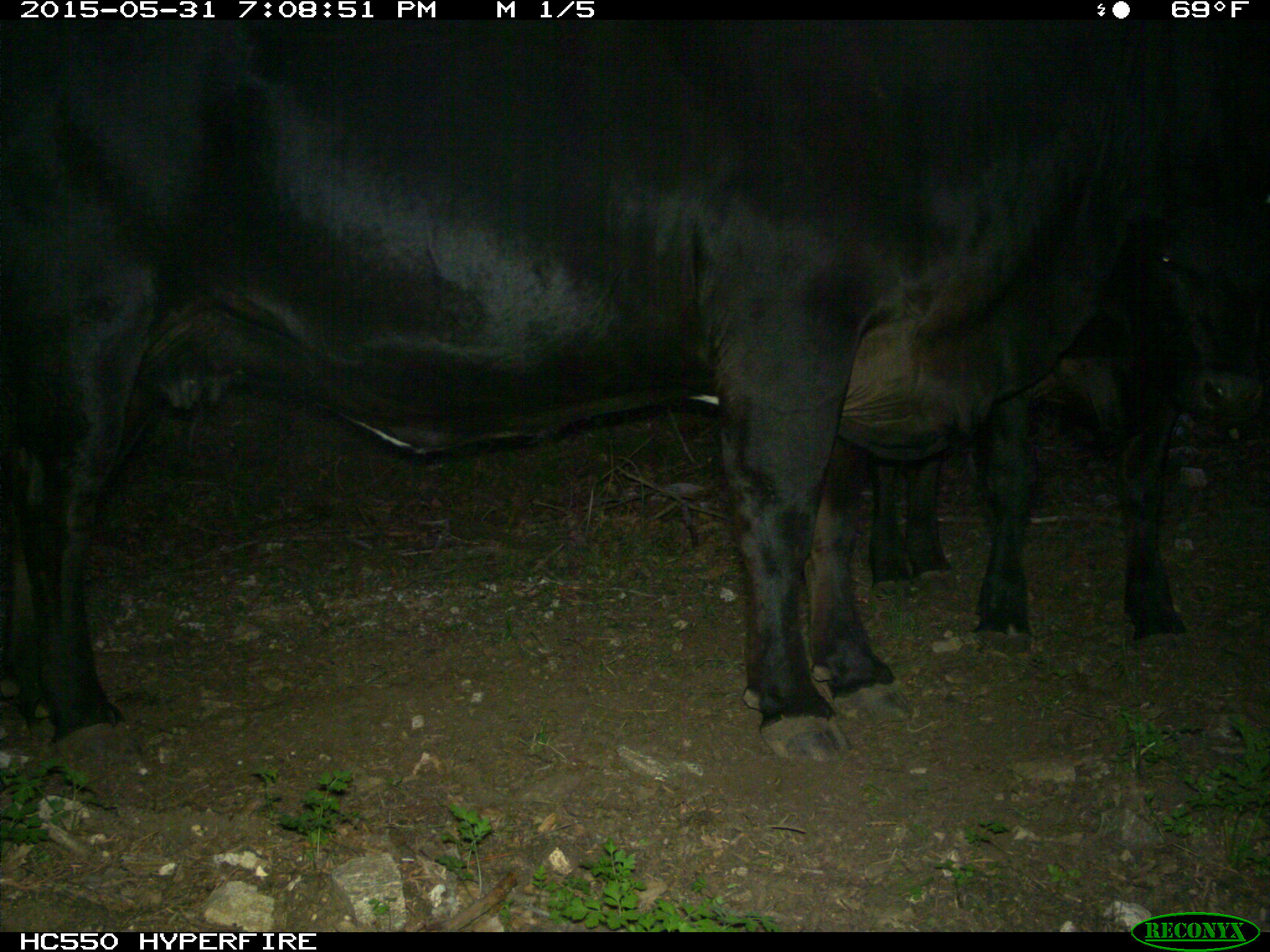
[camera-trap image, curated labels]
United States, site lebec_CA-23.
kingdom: Animalia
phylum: Chordata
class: Mammalia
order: Artiodactyla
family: Bovidae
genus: Bos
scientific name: Bos taurus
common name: domestic cow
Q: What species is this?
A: Bos taurus (domestic cow).